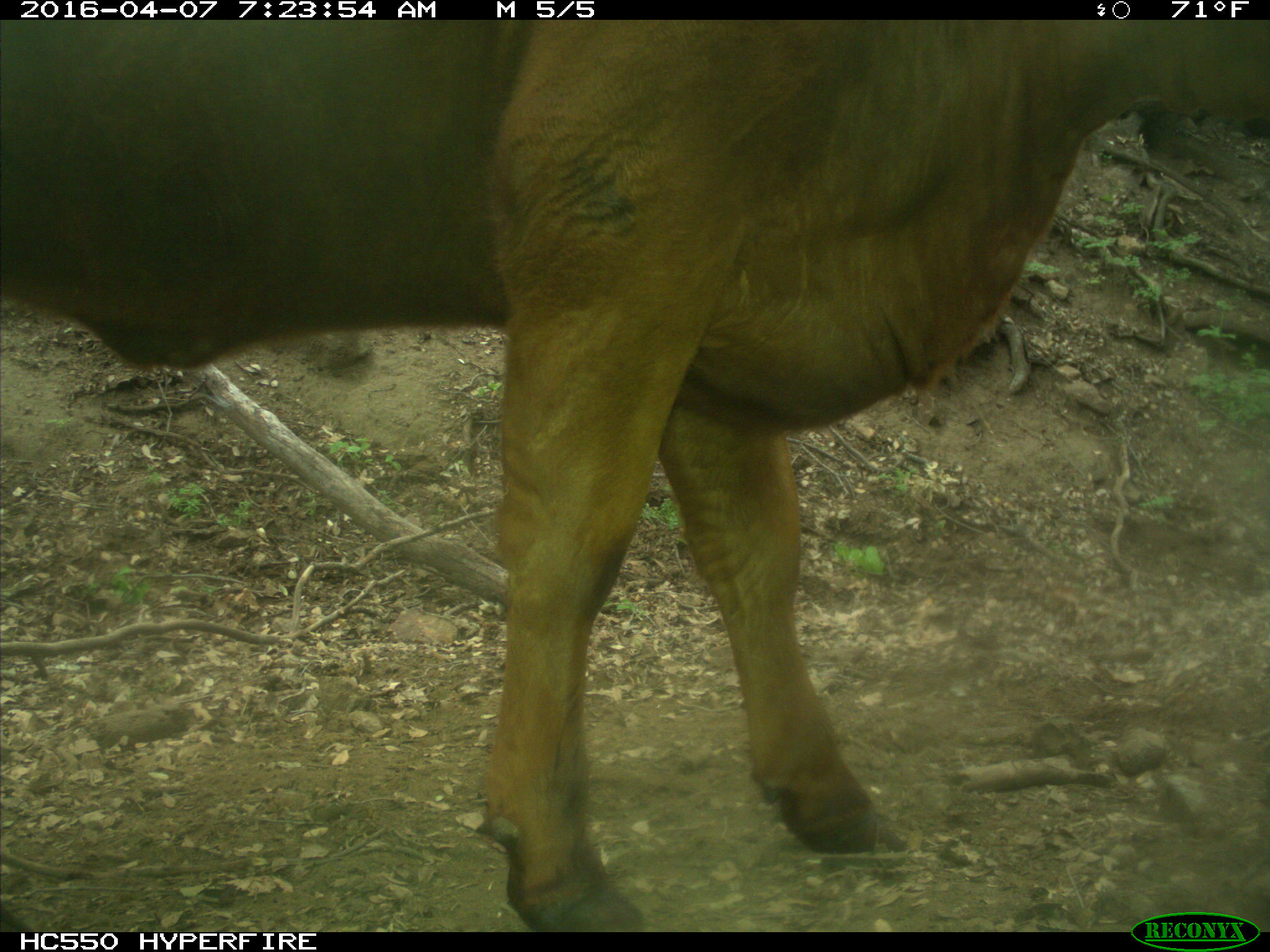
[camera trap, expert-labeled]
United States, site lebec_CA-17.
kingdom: Animalia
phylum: Chordata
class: Mammalia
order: Artiodactyla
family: Bovidae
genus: Bos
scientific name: Bos taurus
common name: domestic cow